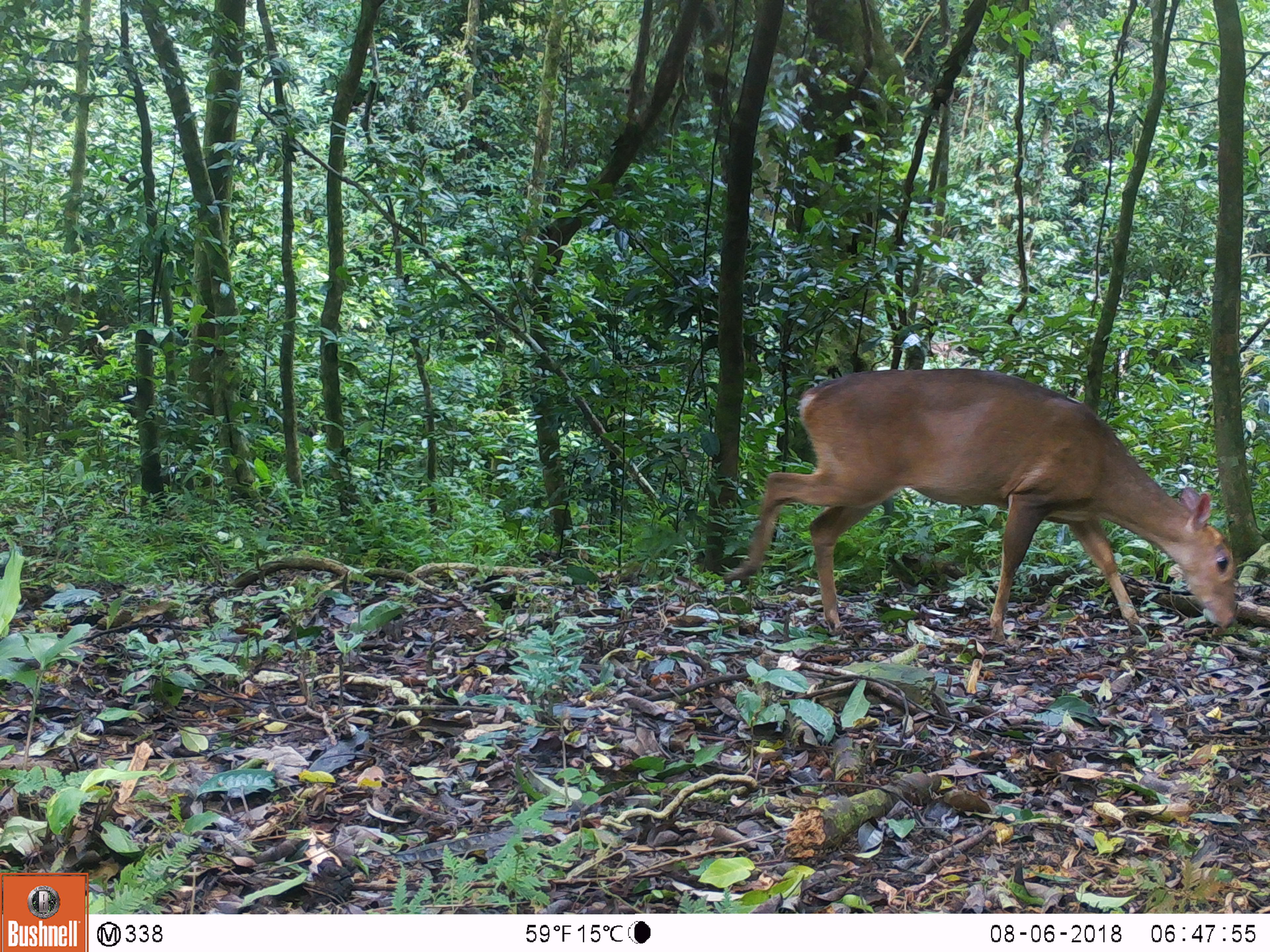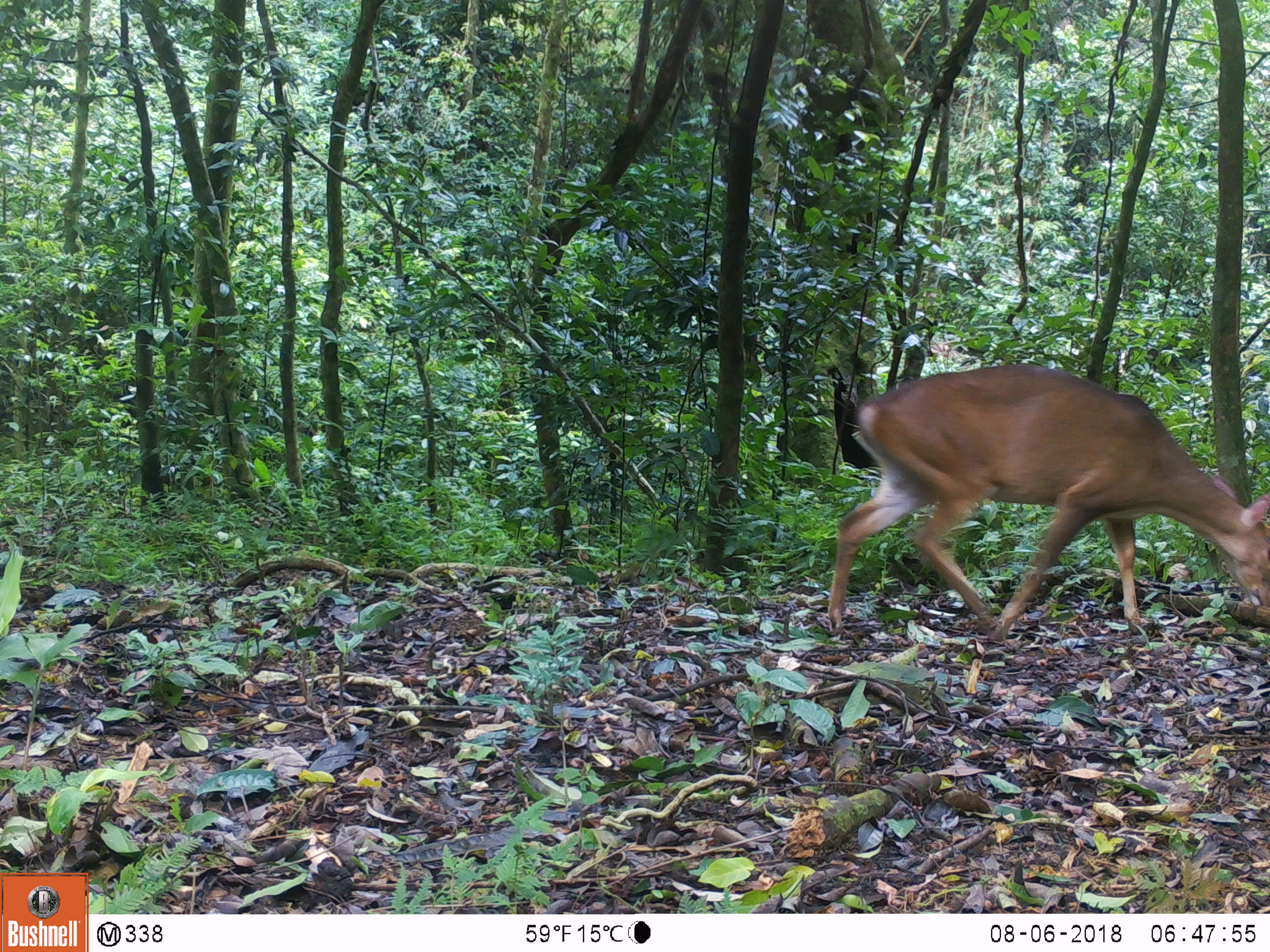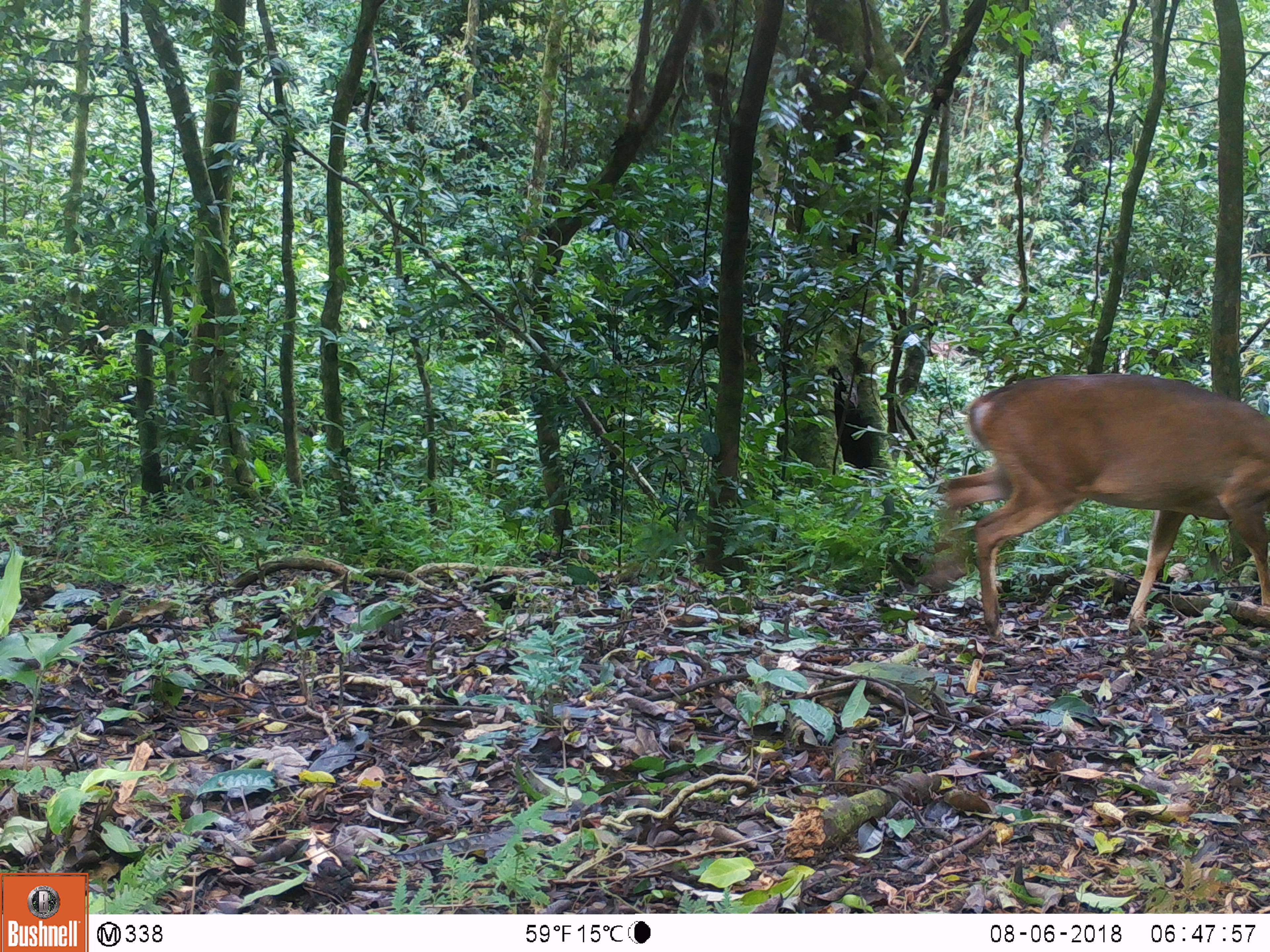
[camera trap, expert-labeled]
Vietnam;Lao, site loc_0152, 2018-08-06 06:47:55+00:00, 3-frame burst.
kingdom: Animalia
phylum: Chordata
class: Mammalia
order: Artiodactyla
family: Cervidae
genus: Muntiacus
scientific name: Muntiacus vuquangensis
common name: large-antlered muntjac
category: large antlered muntjac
Large antlered muntjac (large-antlered muntjac) (Muntiacus vuquangensis). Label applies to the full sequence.